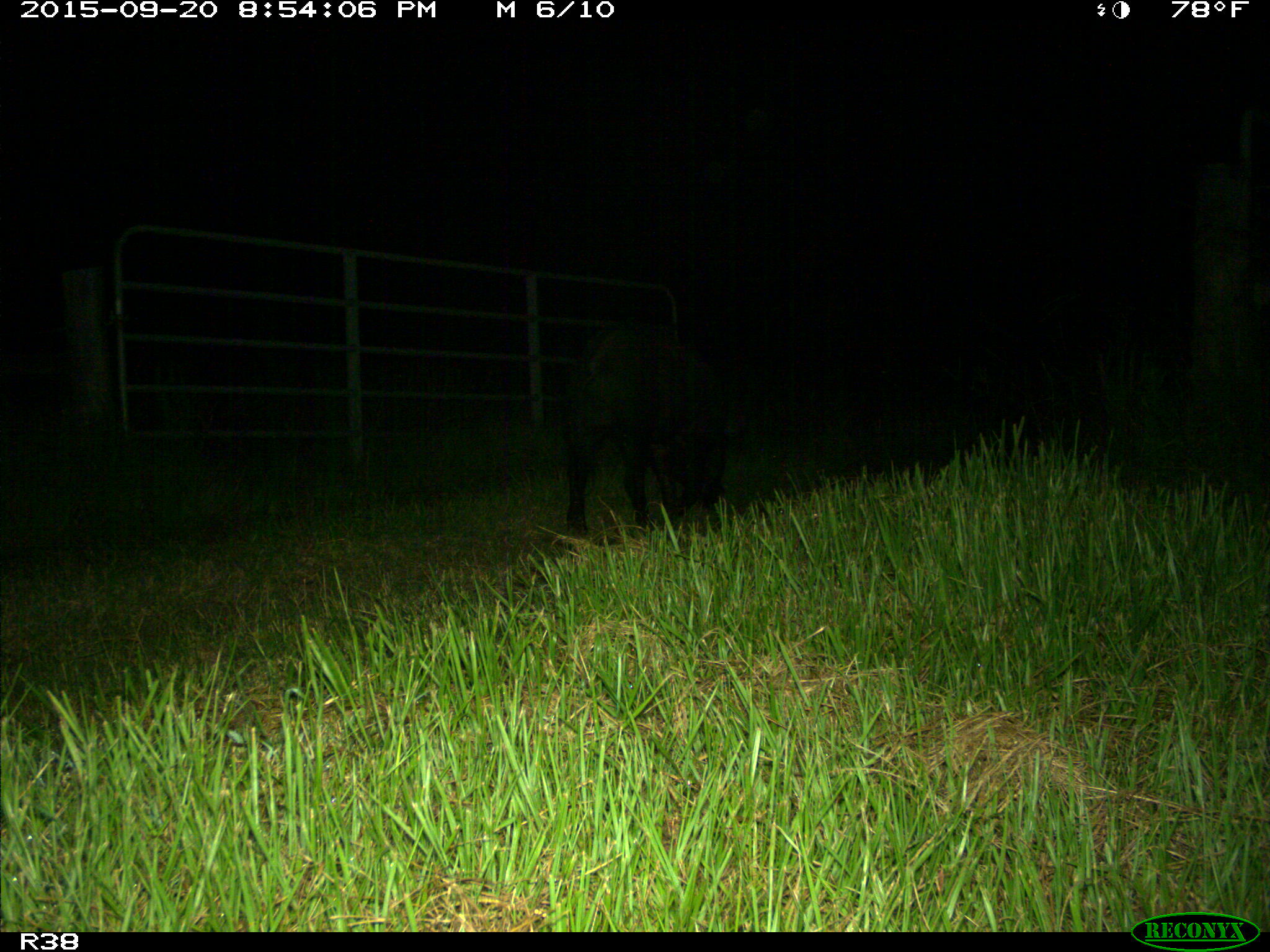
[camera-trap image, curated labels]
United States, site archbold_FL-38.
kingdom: Animalia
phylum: Chordata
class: Mammalia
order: Artiodactyla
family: Suidae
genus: Sus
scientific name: Sus scrofa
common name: wild boar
Sus scrofa (wild boar).